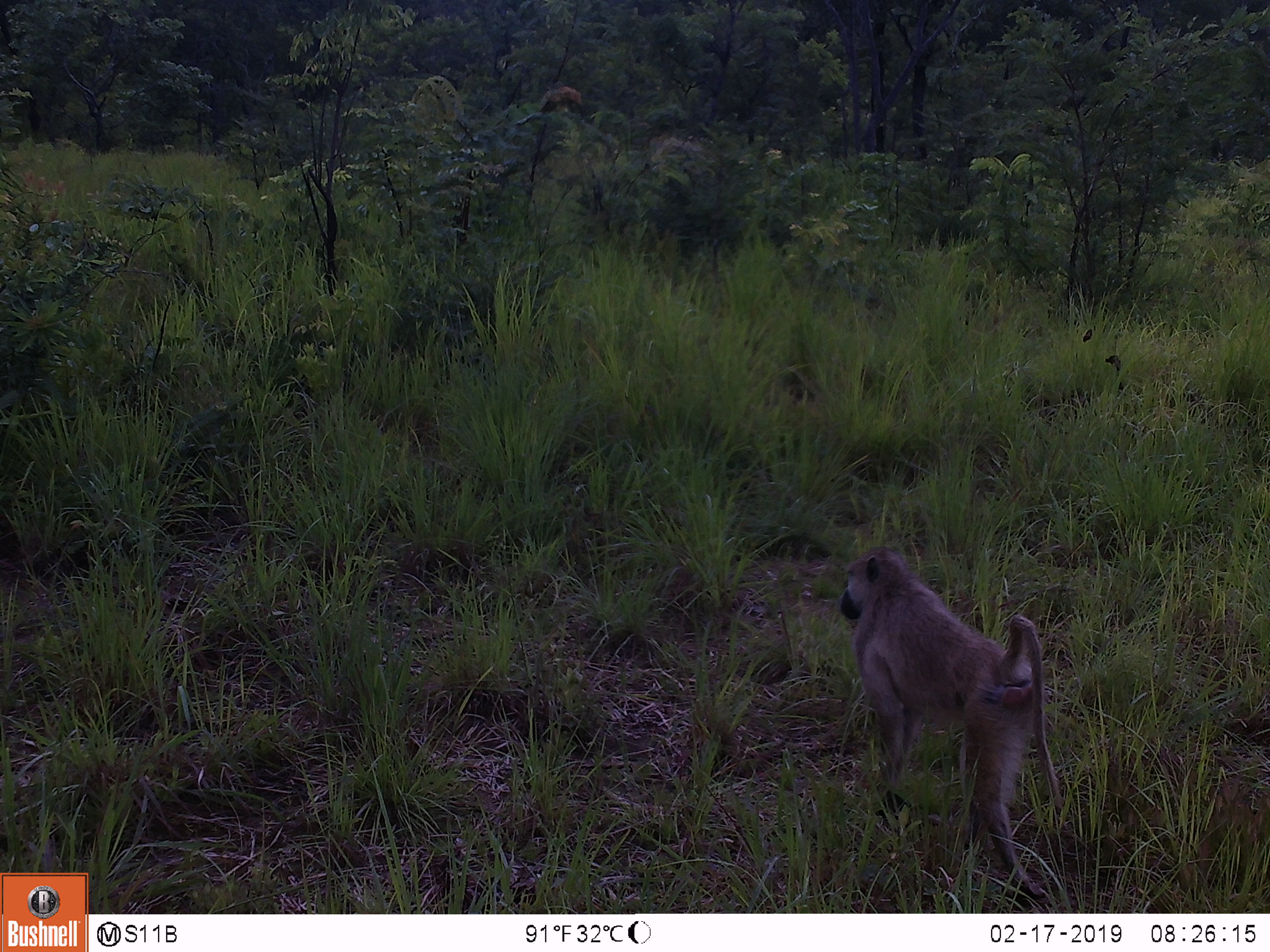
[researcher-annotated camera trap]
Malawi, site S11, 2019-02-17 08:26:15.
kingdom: Animalia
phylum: Chordata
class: Mammalia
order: Primates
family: Cercopithecidae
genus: Papio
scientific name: Papio cynocephalus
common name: yellow baboon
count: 1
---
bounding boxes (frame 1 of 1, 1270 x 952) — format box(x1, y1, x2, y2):
yellow baboon: box(836, 546, 1074, 898)